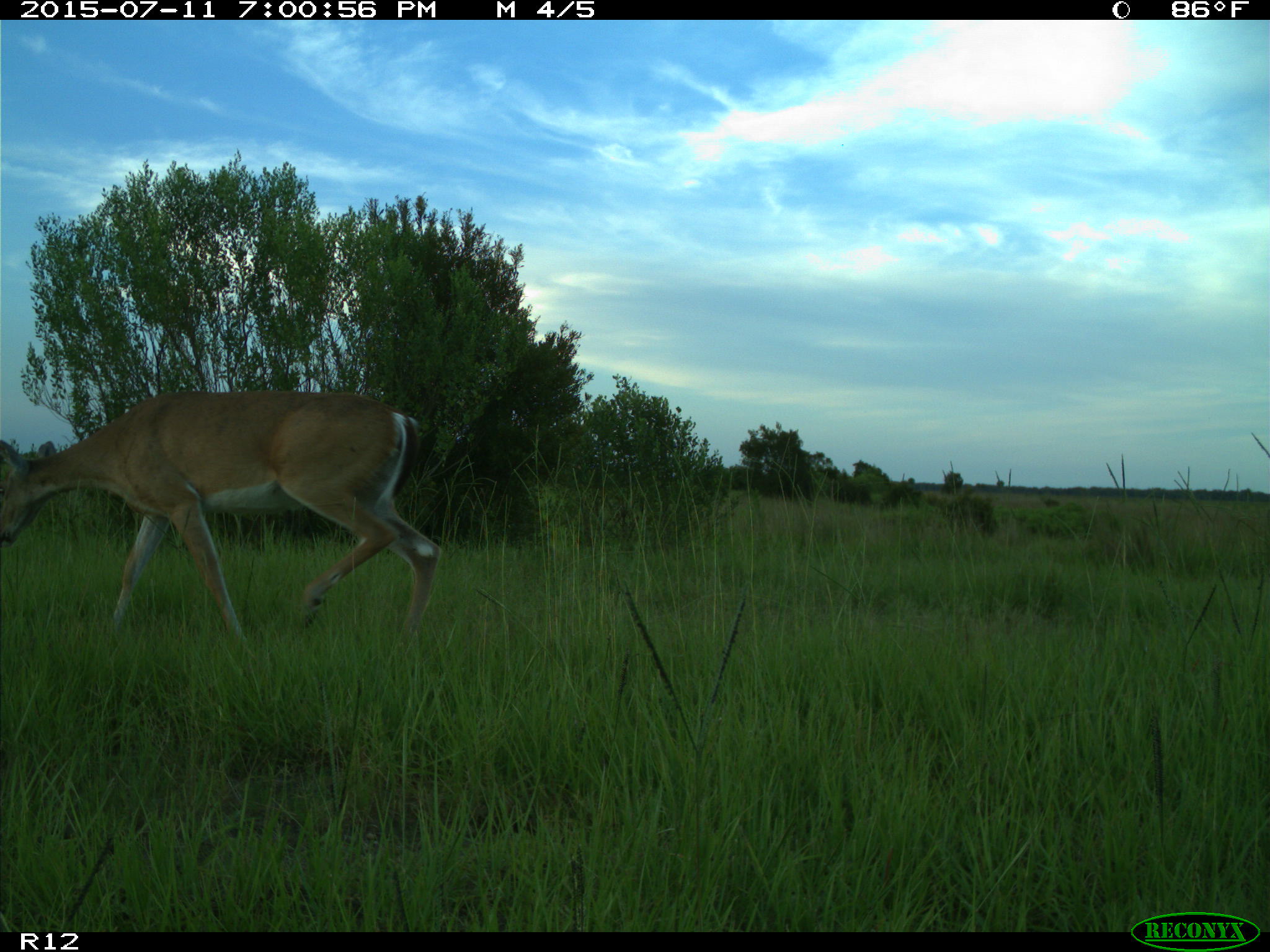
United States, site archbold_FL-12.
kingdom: Animalia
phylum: Chordata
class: Mammalia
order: Artiodactyla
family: Cervidae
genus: Odocoileus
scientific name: Odocoileus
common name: deer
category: unidentified deer